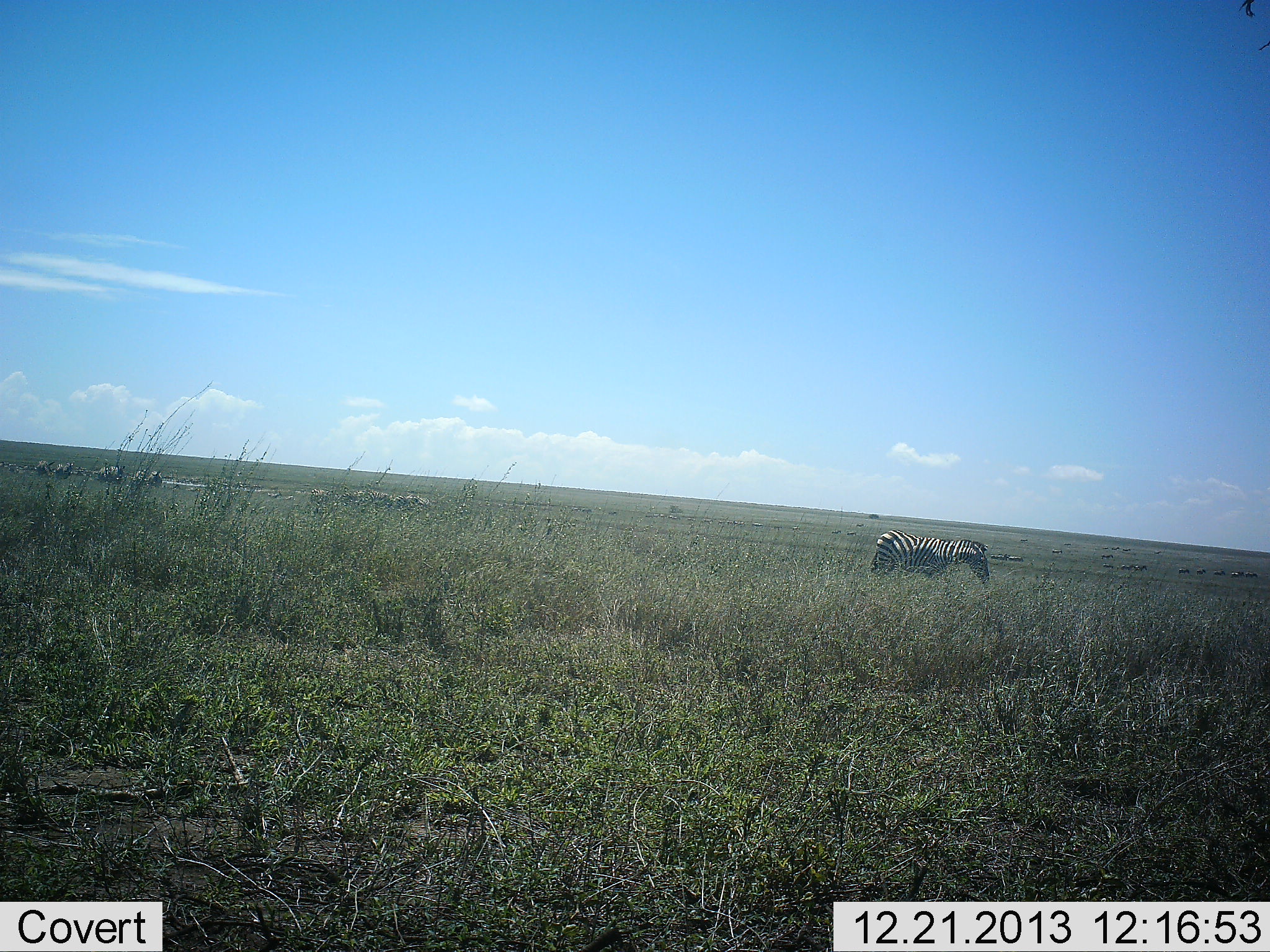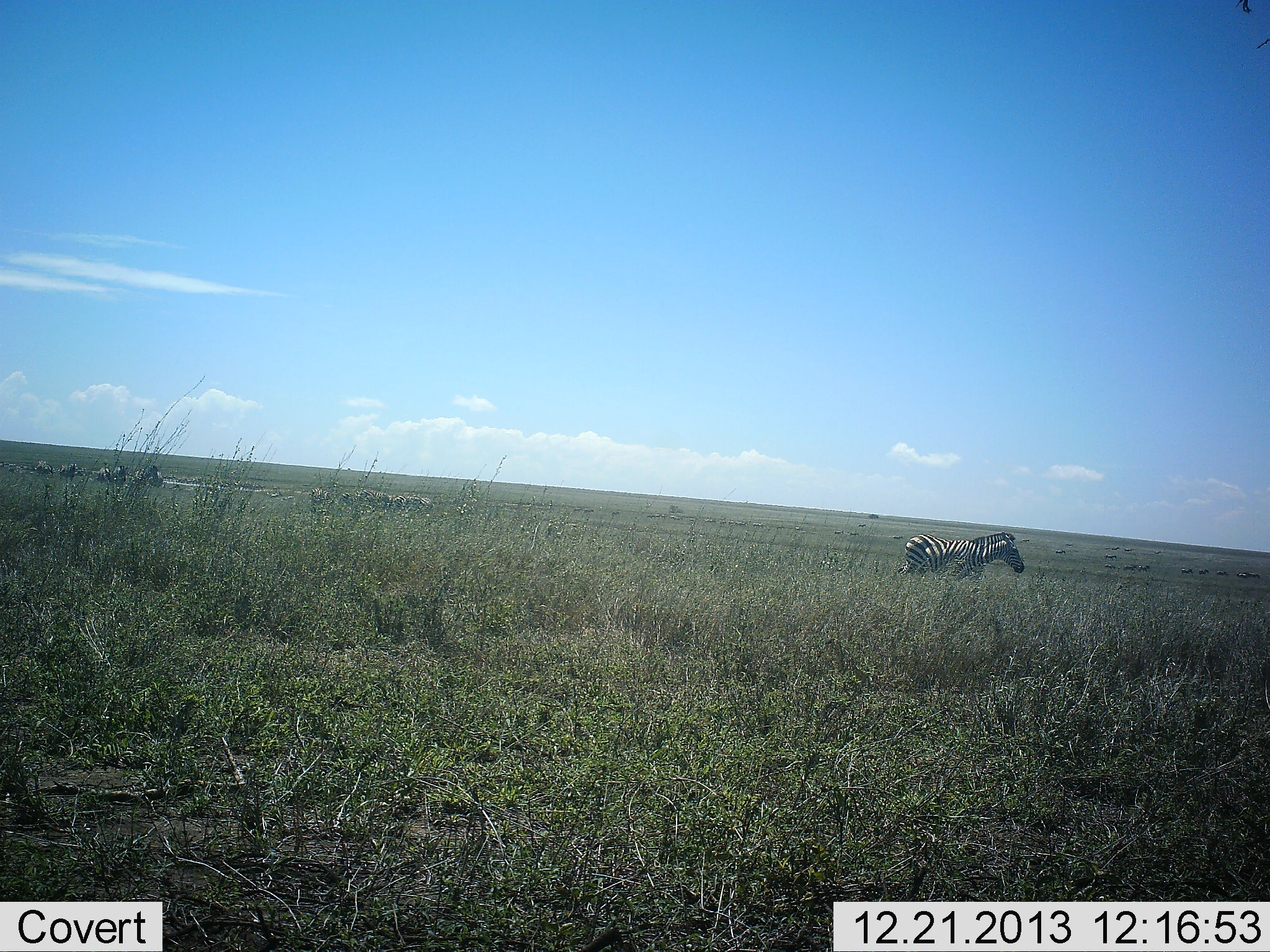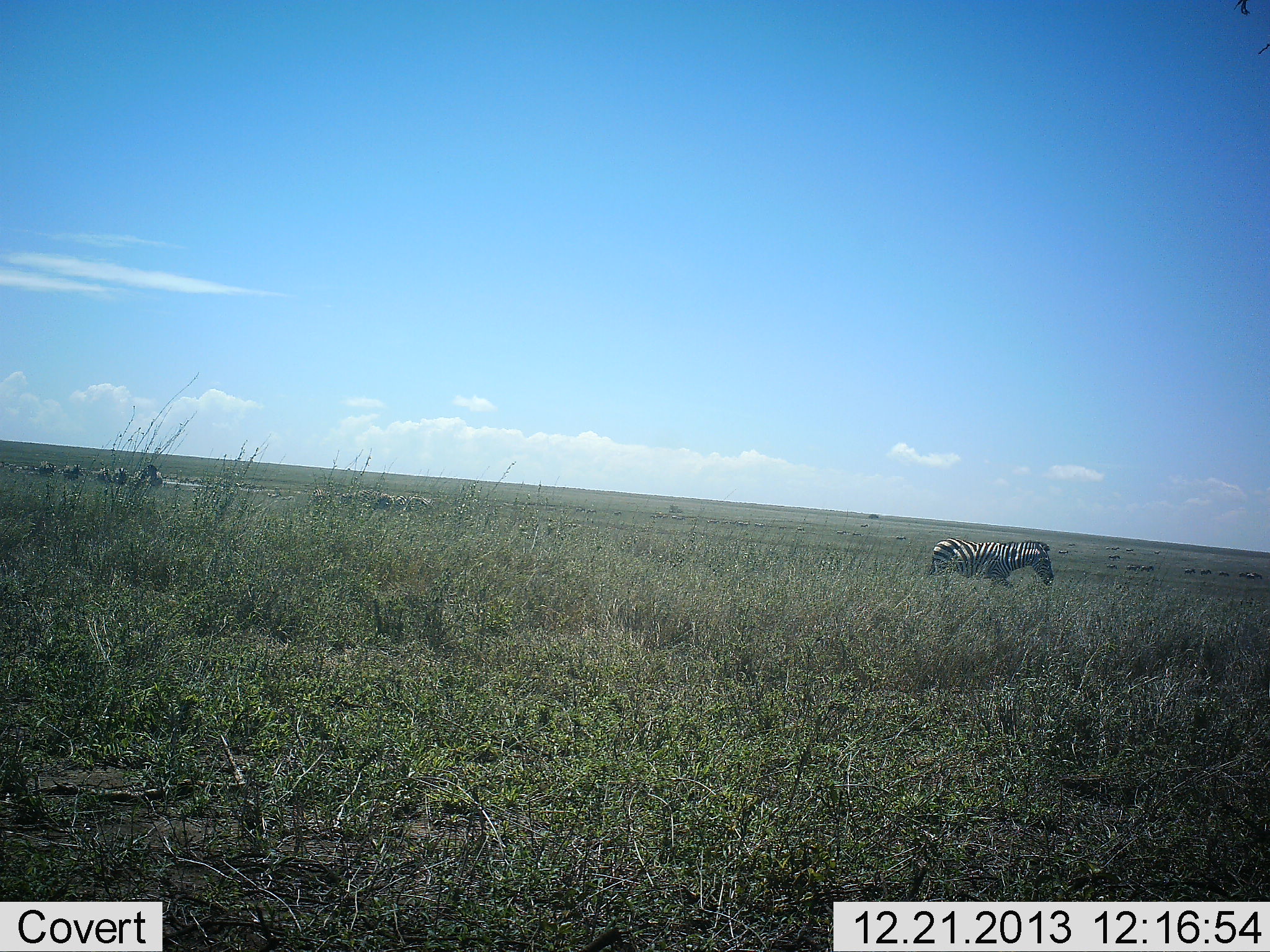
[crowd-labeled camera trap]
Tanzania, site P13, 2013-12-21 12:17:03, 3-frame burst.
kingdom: Animalia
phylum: Chordata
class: Mammalia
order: Perissodactyla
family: Equidae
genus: Equus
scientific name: Equus quagga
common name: plains zebra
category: zebra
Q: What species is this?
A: Zebra (plains zebra) (Equus quagga).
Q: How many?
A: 5.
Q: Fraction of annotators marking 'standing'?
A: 30%.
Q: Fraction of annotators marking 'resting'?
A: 0%.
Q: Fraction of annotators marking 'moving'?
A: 90%.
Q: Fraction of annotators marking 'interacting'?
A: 0%.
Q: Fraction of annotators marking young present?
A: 0%.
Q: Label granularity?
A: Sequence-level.